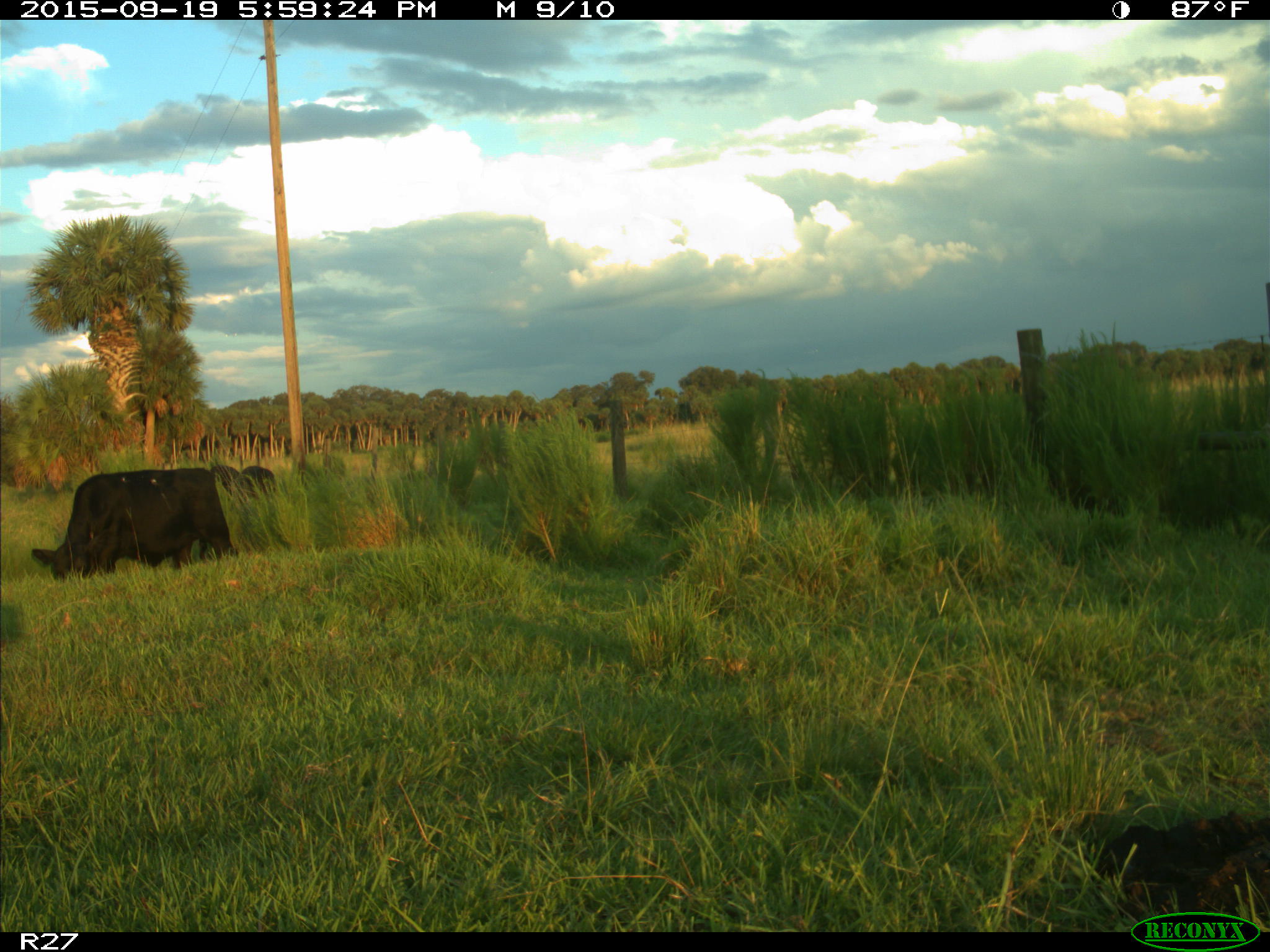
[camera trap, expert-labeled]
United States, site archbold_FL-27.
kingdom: Animalia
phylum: Chordata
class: Mammalia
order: Artiodactyla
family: Bovidae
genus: Bos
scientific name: Bos taurus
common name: domestic cow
Bos taurus (domestic cow).